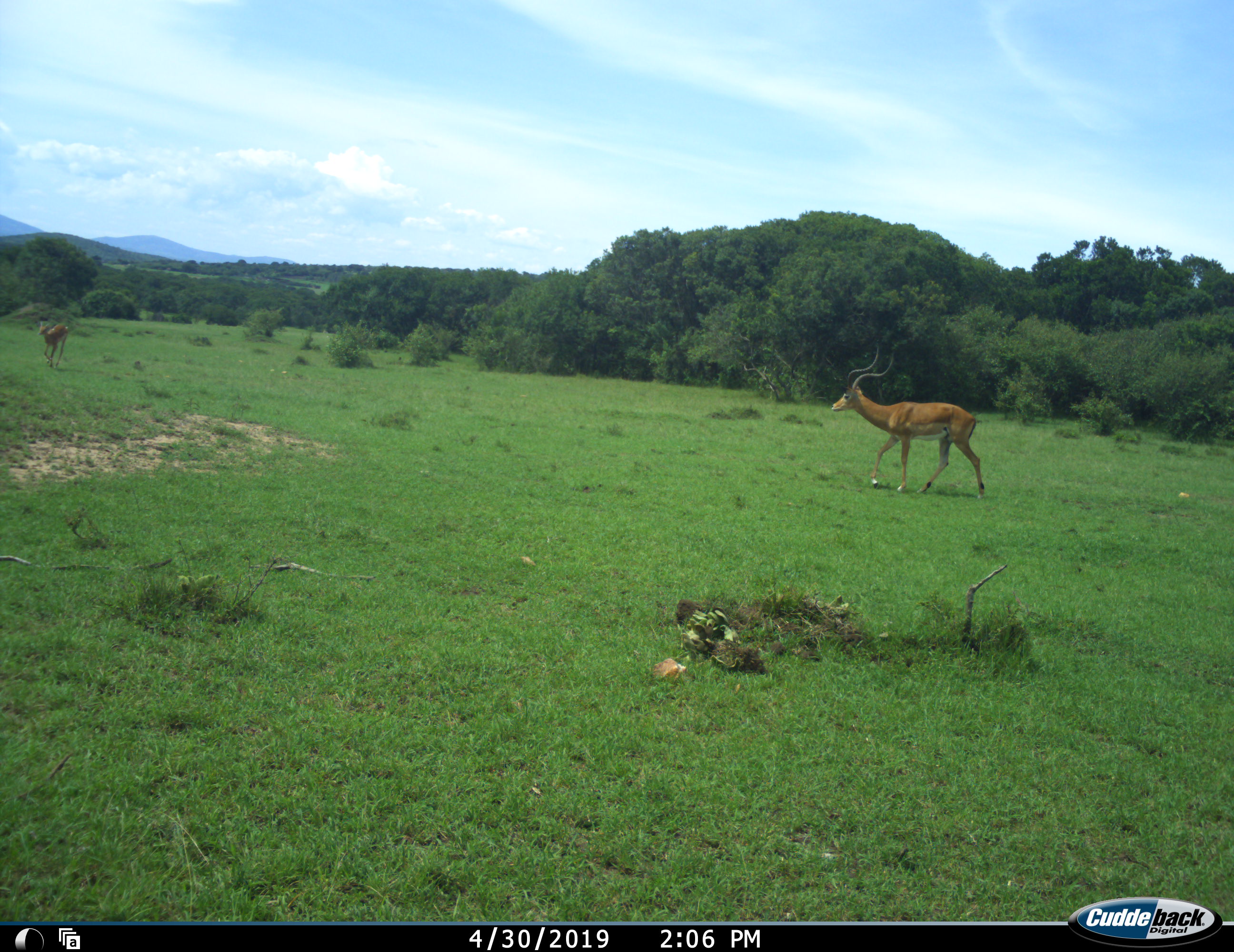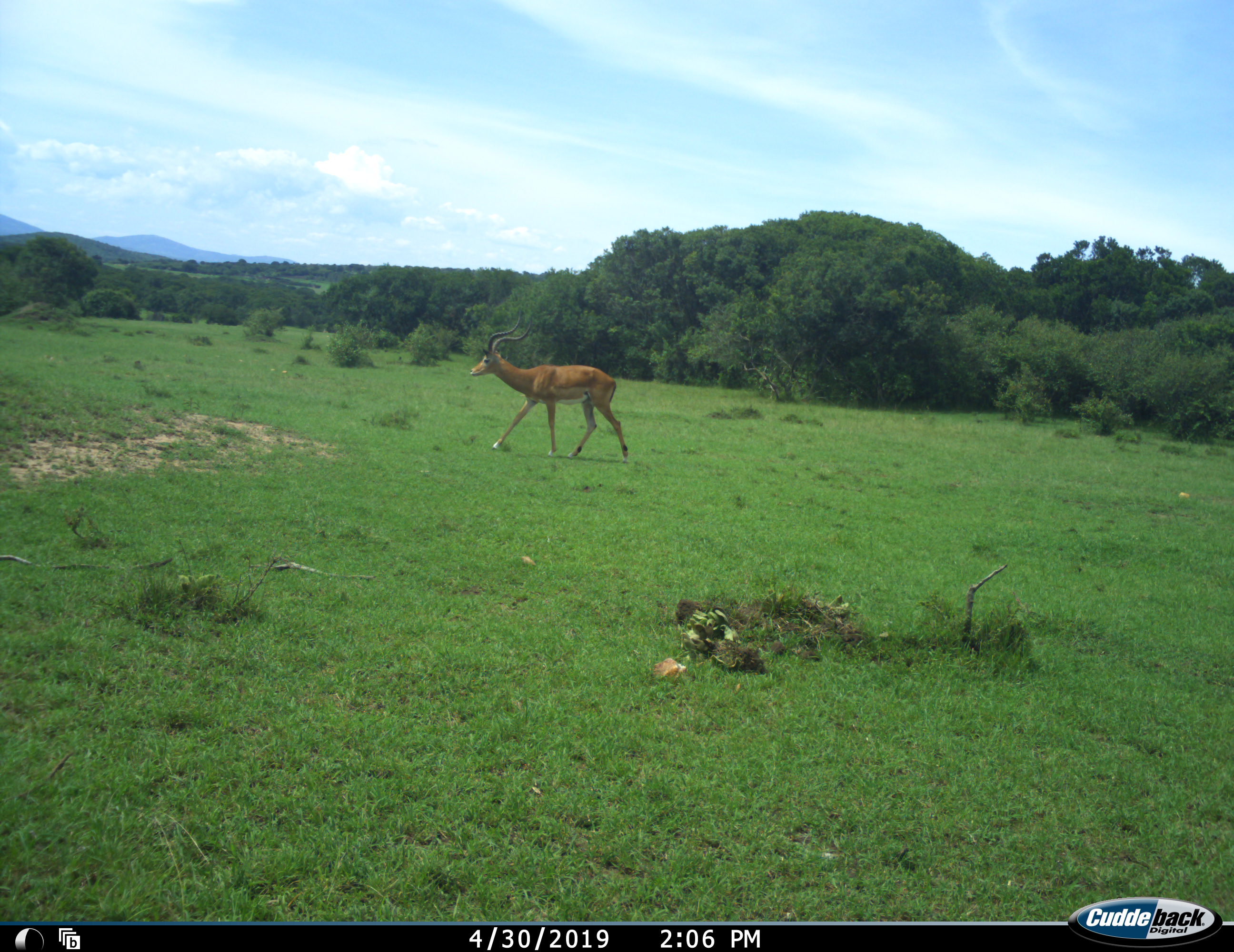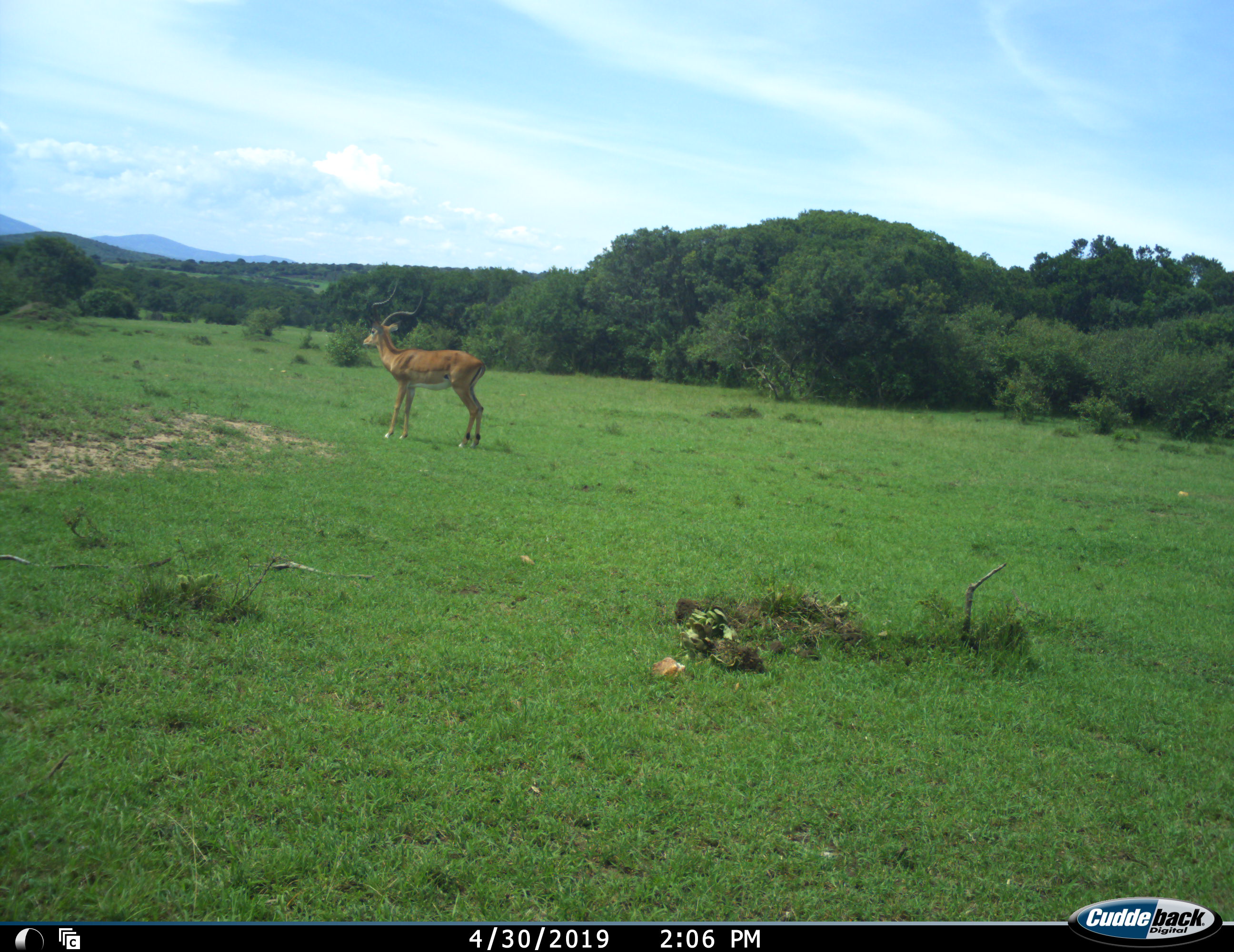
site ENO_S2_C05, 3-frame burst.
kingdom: Animalia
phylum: Chordata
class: Mammalia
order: Artiodactyla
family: Bovidae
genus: Aepyceros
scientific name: Aepyceros melampus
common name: impala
Impala (Aepyceros melampus), count 2. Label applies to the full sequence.